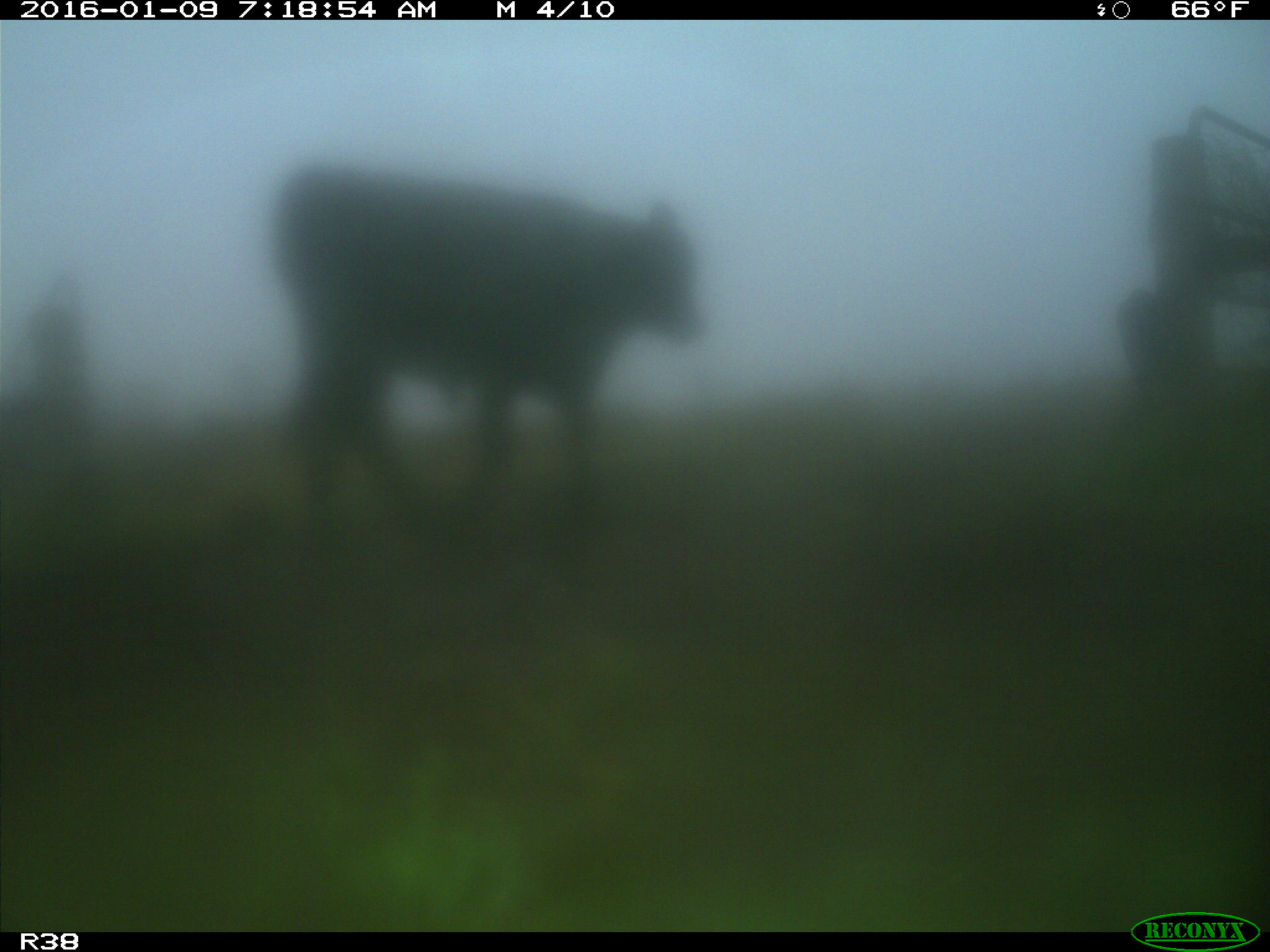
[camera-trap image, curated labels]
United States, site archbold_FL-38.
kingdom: Animalia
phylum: Chordata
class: Mammalia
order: Artiodactyla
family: Bovidae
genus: Bos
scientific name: Bos taurus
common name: domestic cow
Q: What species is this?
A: Bos taurus (domestic cow).